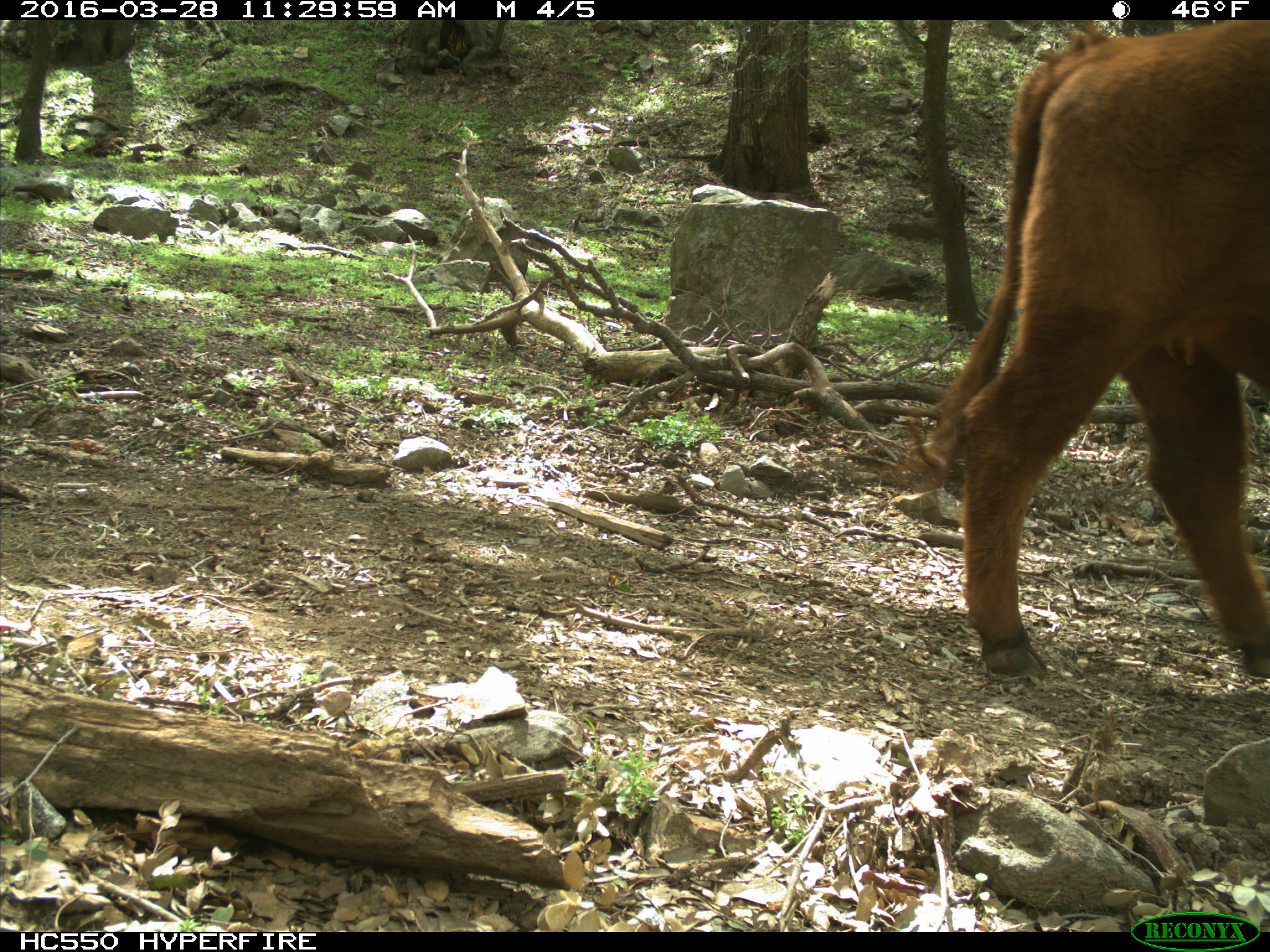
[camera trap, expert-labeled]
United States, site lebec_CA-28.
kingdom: Animalia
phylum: Chordata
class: Mammalia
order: Artiodactyla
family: Bovidae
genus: Bos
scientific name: Bos taurus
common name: domestic cow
Bos taurus (domestic cow).